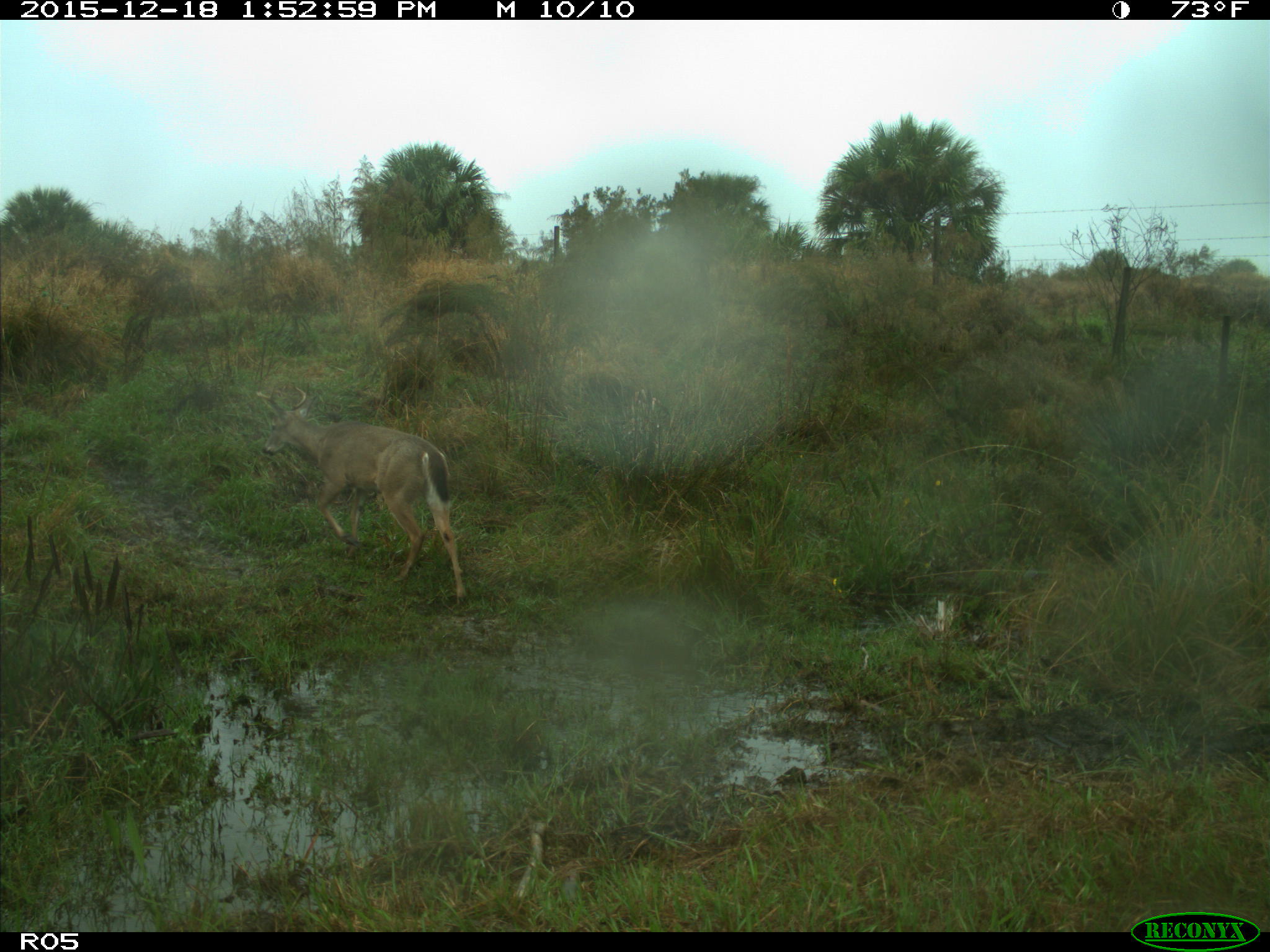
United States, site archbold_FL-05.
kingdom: Animalia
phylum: Chordata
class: Mammalia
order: Artiodactyla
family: Cervidae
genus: Odocoileus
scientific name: Odocoileus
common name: deer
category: unidentified deer